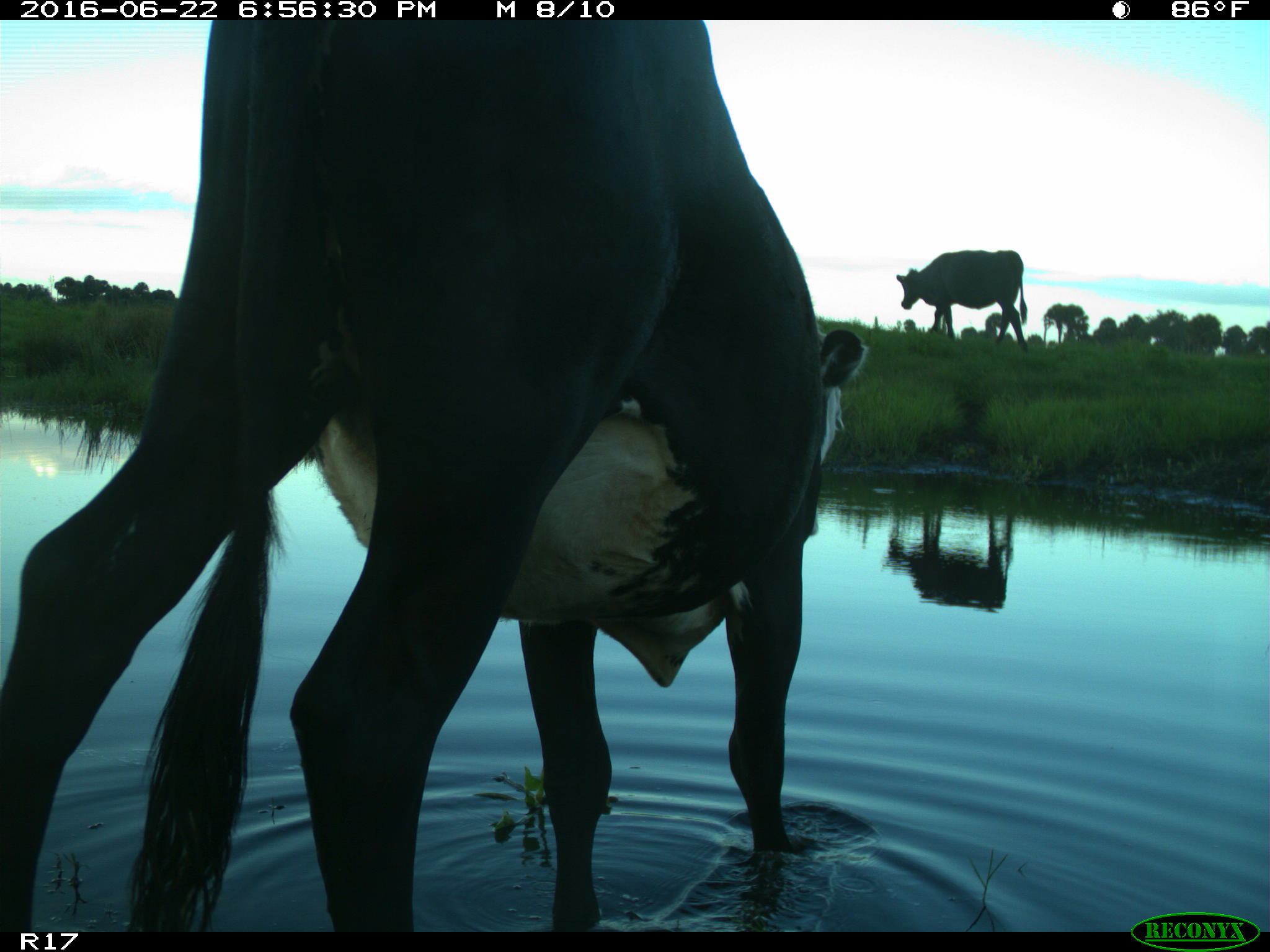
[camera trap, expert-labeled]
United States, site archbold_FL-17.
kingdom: Animalia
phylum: Chordata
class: Mammalia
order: Artiodactyla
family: Bovidae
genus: Bos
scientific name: Bos taurus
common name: domestic cow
Bos taurus (domestic cow).